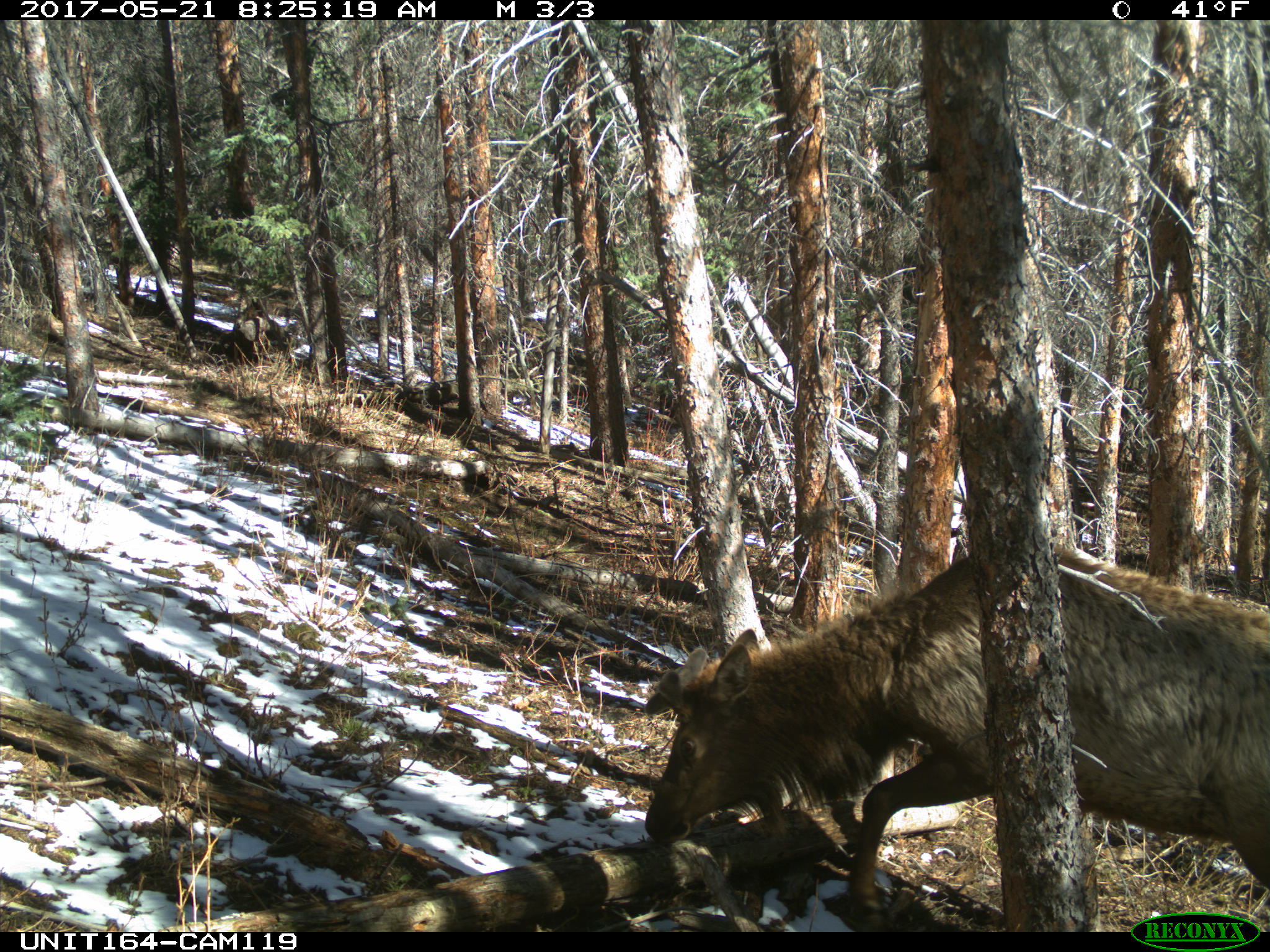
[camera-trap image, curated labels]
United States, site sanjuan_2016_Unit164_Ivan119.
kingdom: Animalia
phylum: Chordata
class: Mammalia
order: Artiodactyla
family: Cervidae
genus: Cervus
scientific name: Cervus elaphus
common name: red deer